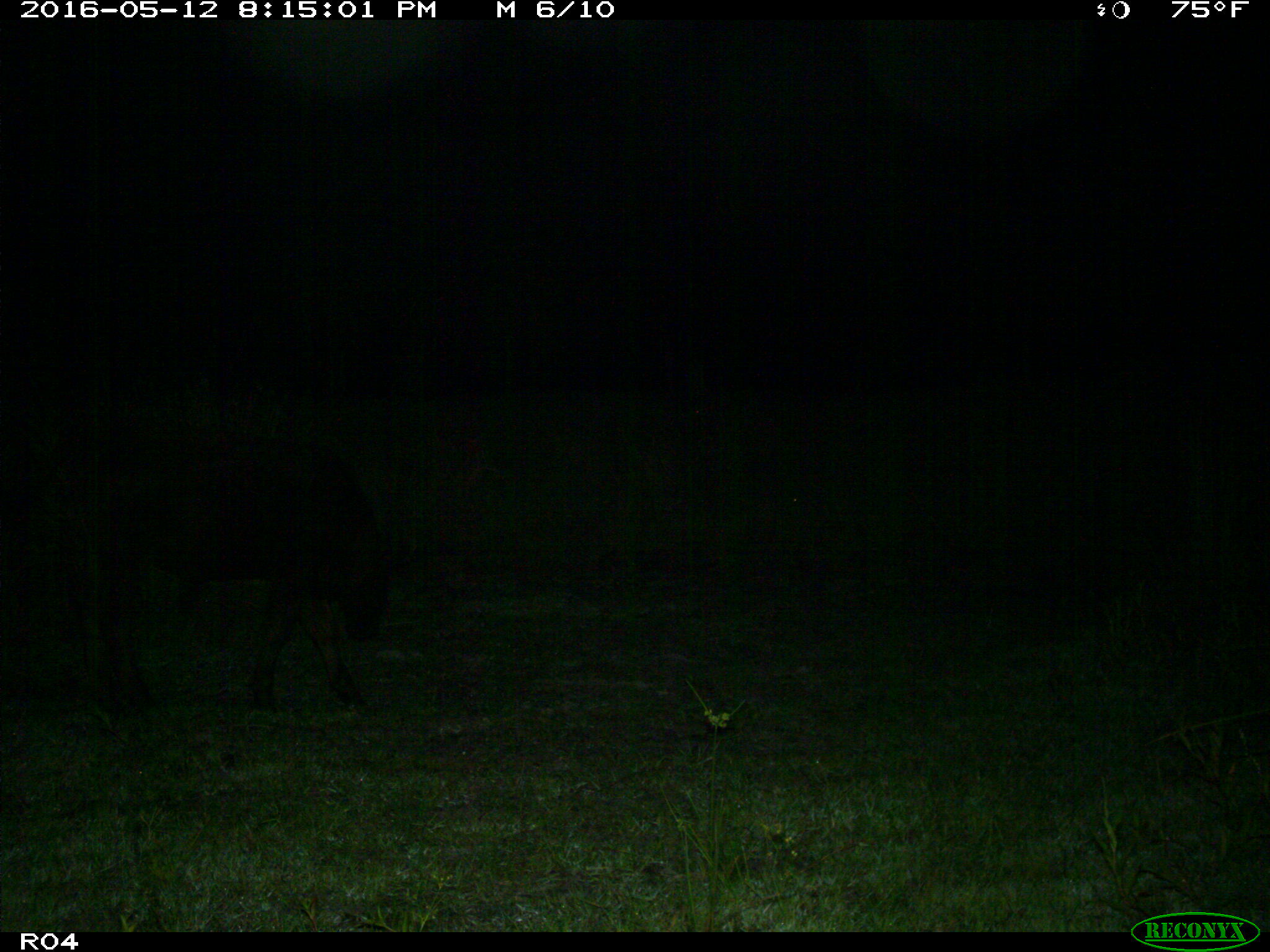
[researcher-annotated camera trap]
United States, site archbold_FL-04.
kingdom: Animalia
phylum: Chordata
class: Mammalia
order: Artiodactyla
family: Bovidae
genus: Bos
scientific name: Bos taurus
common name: domestic cow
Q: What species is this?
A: Bos taurus (domestic cow).